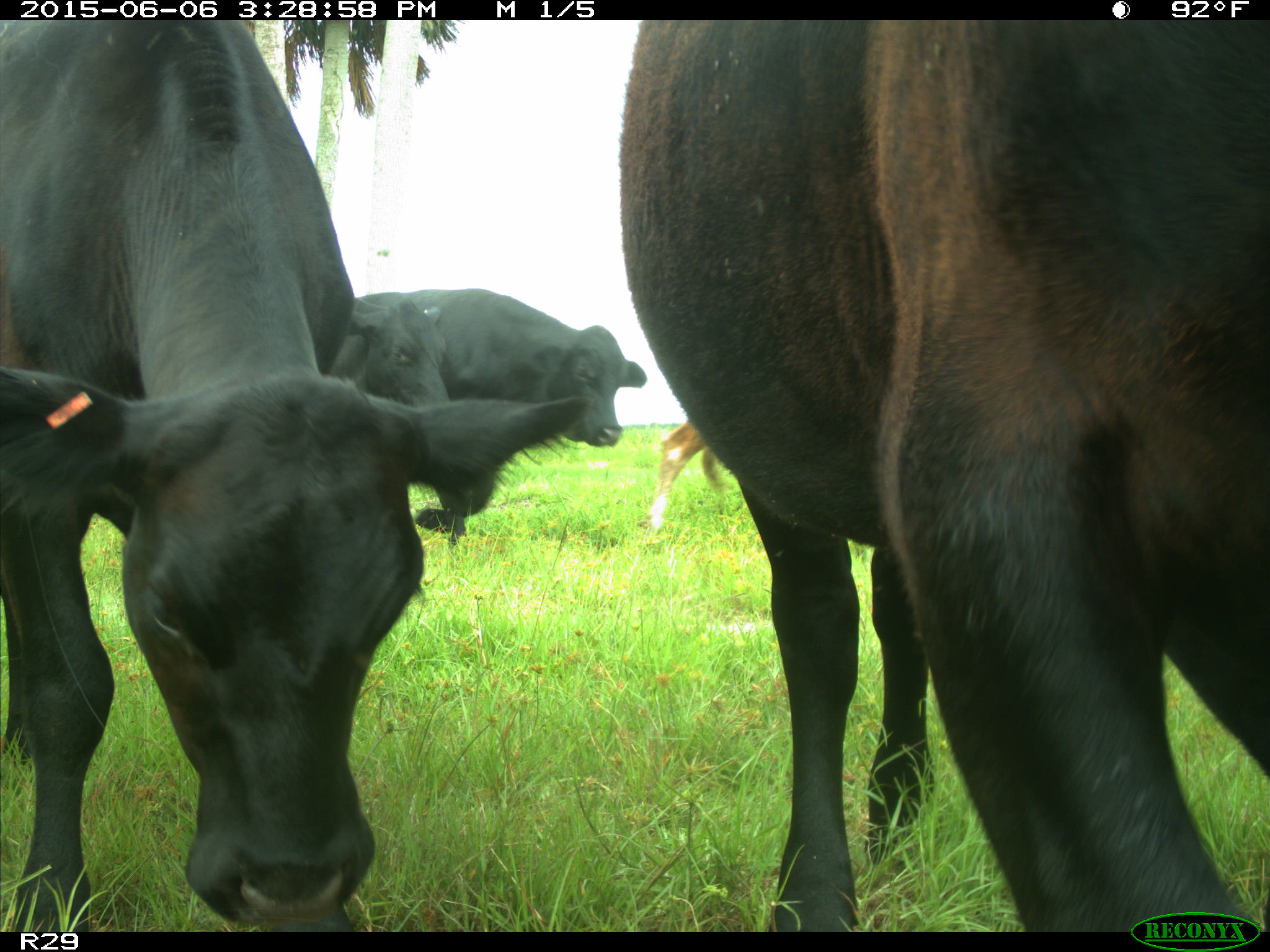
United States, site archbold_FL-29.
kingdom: Animalia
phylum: Chordata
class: Mammalia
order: Artiodactyla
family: Bovidae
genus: Bos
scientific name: Bos taurus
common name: domestic cow